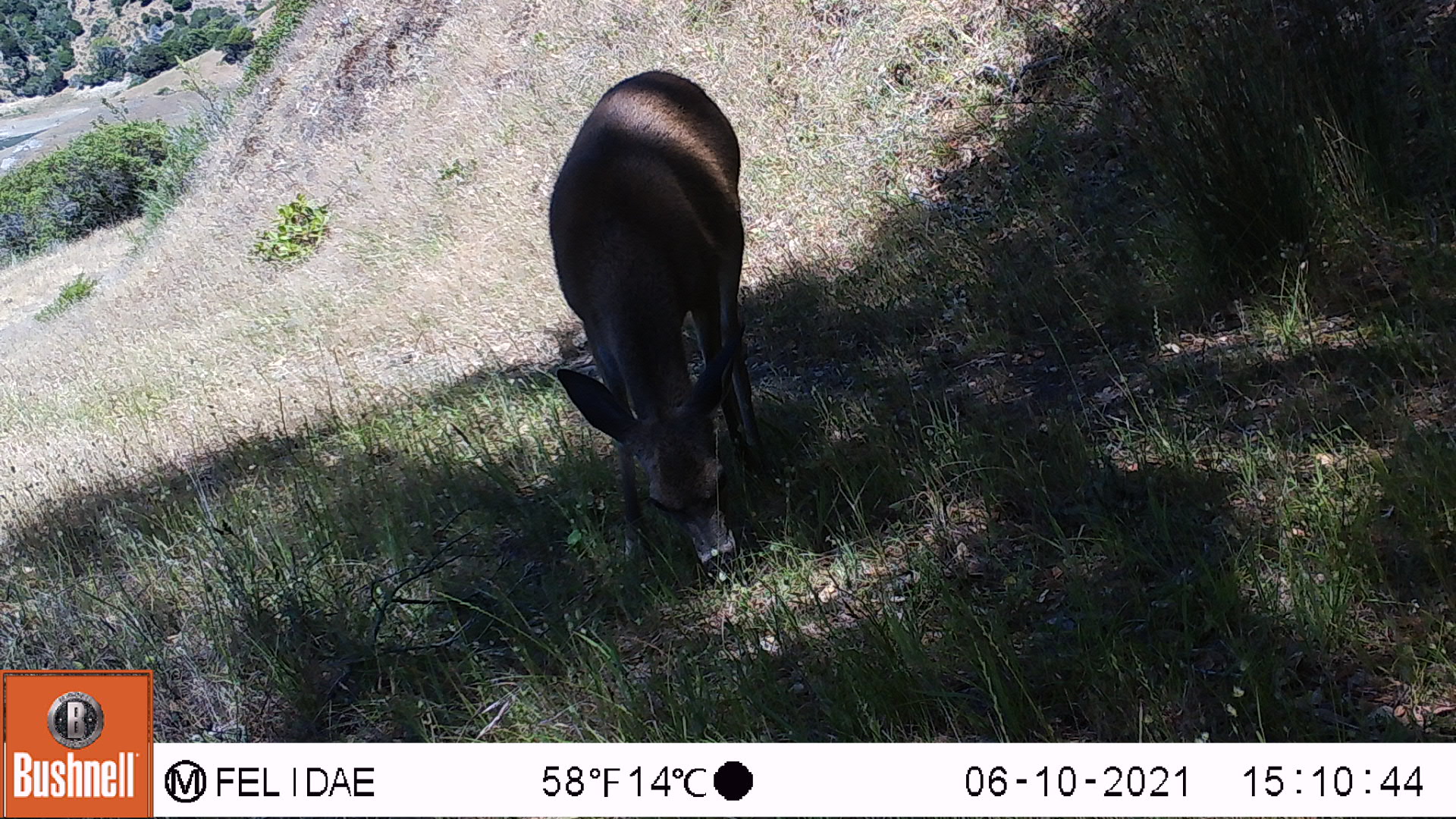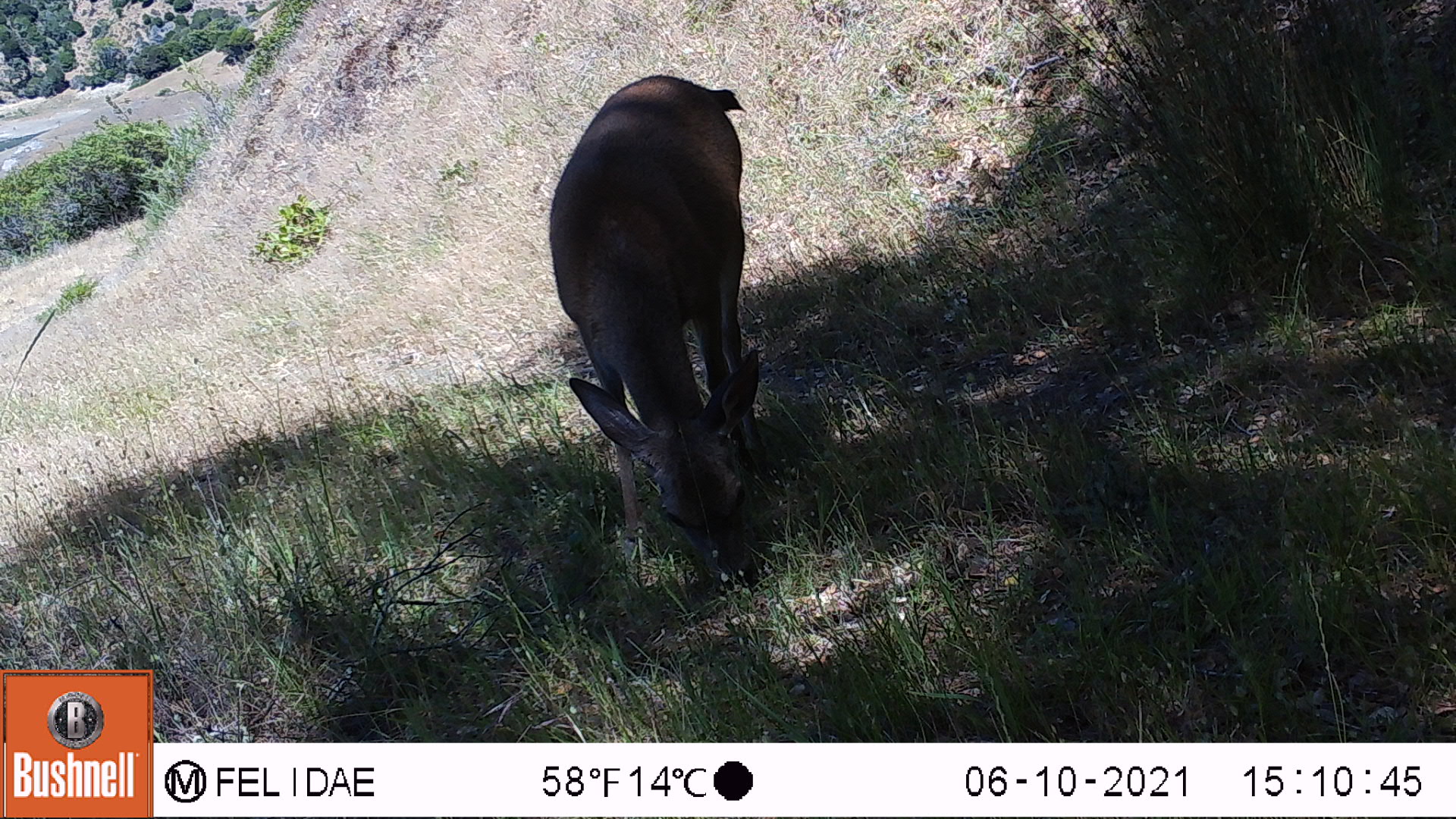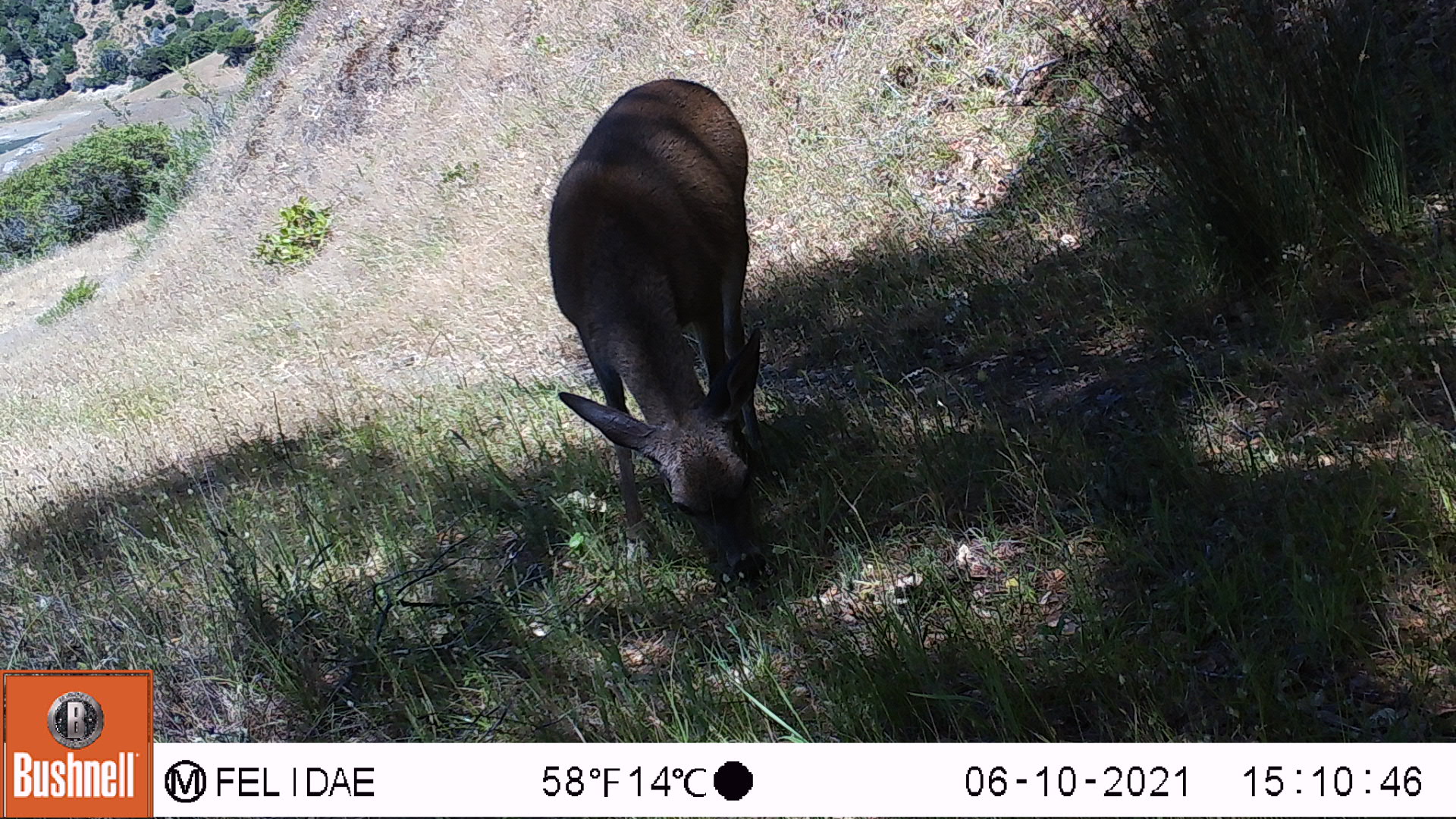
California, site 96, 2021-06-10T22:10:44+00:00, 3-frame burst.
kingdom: Animalia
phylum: Chordata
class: Mammalia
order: Artiodactyla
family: Cervidae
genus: Odocoileus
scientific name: Odocoileus hemionus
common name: mule deer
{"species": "mule deer (Odocoileus hemionus)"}